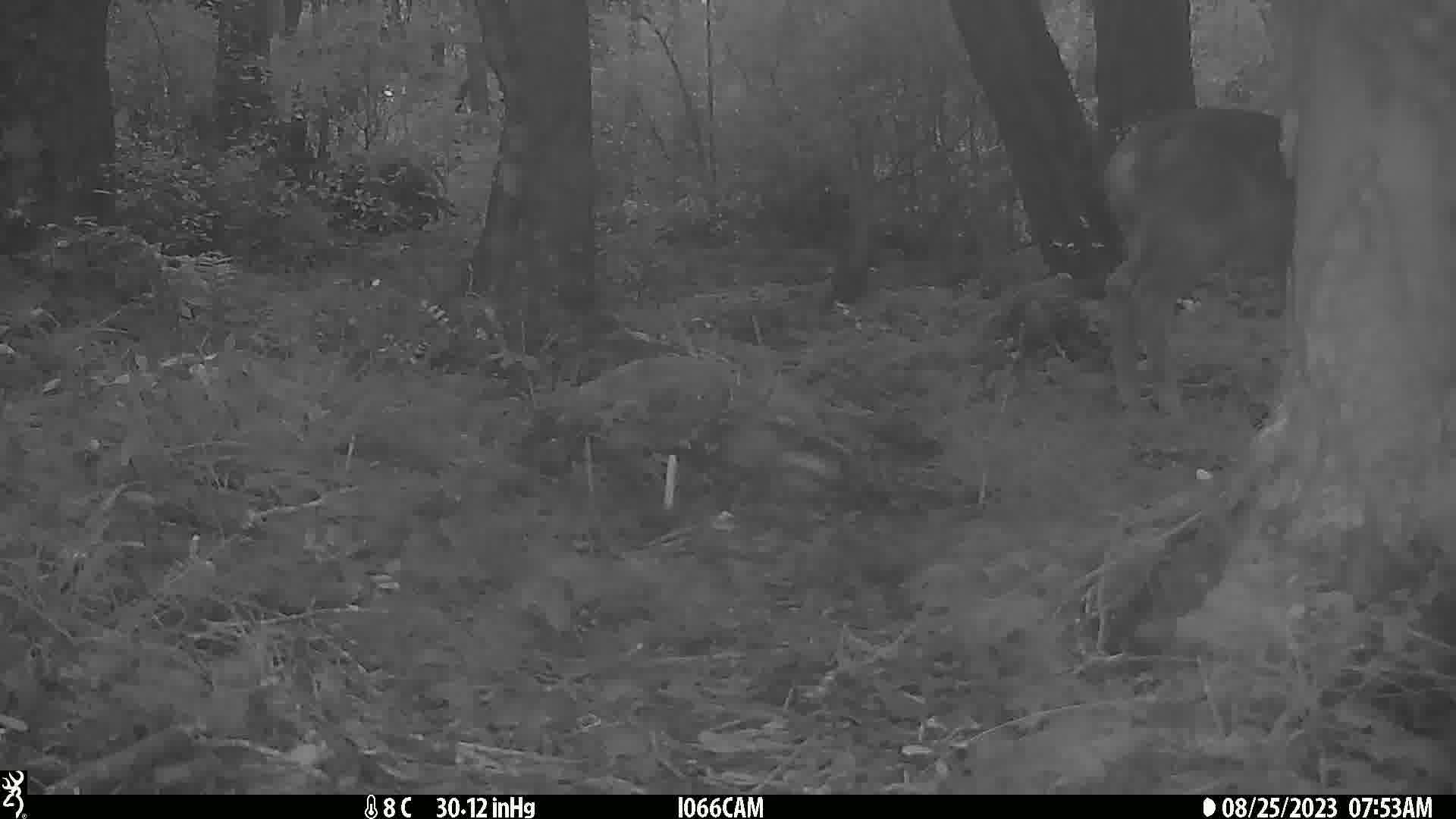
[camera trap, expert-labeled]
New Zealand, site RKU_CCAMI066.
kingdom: Animalia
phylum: Chordata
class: Mammalia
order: Artiodactyla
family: Cervidae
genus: Odocoileus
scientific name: Odocoileus virginianus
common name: white-tailed deer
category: white tailed deer